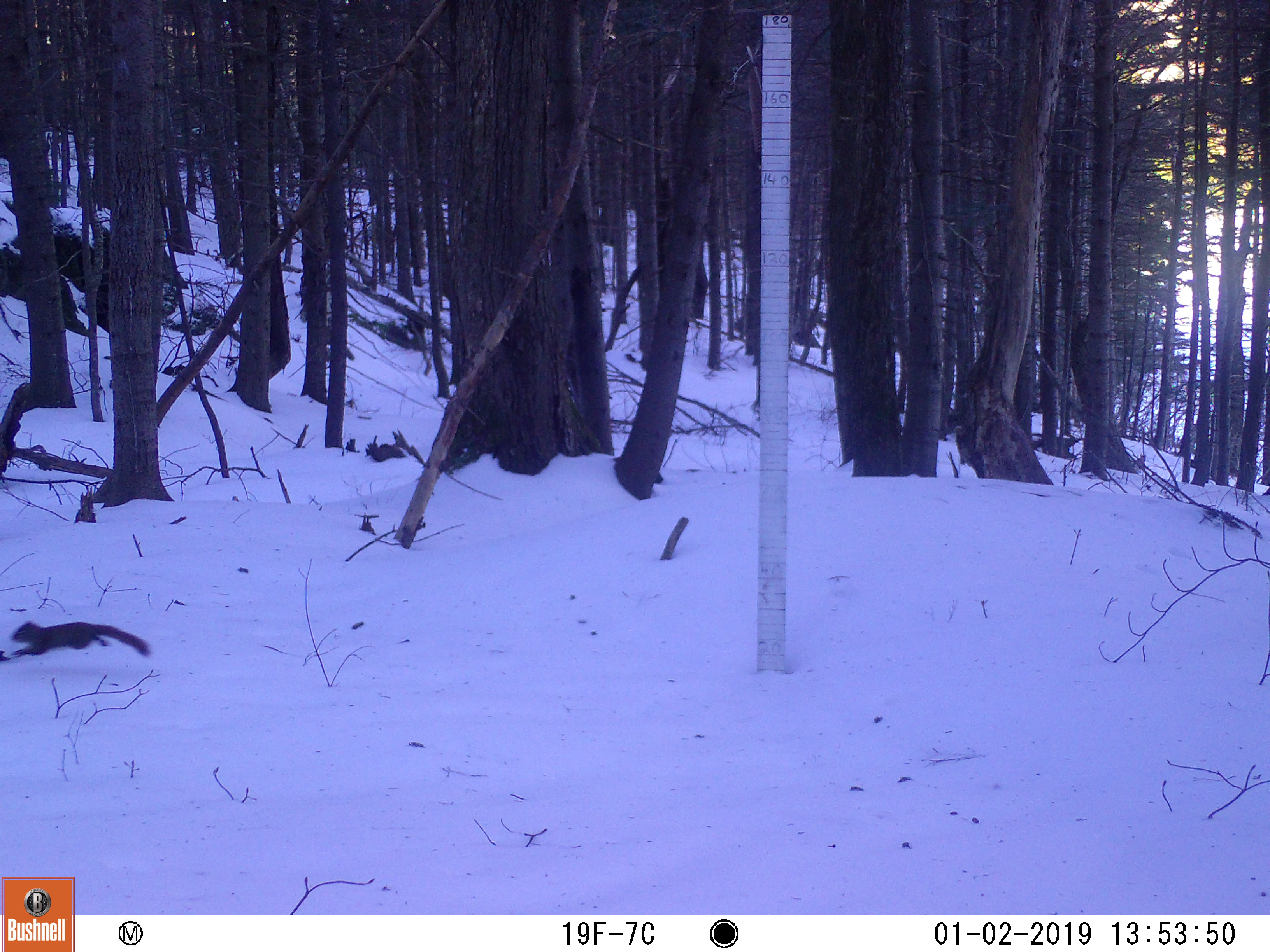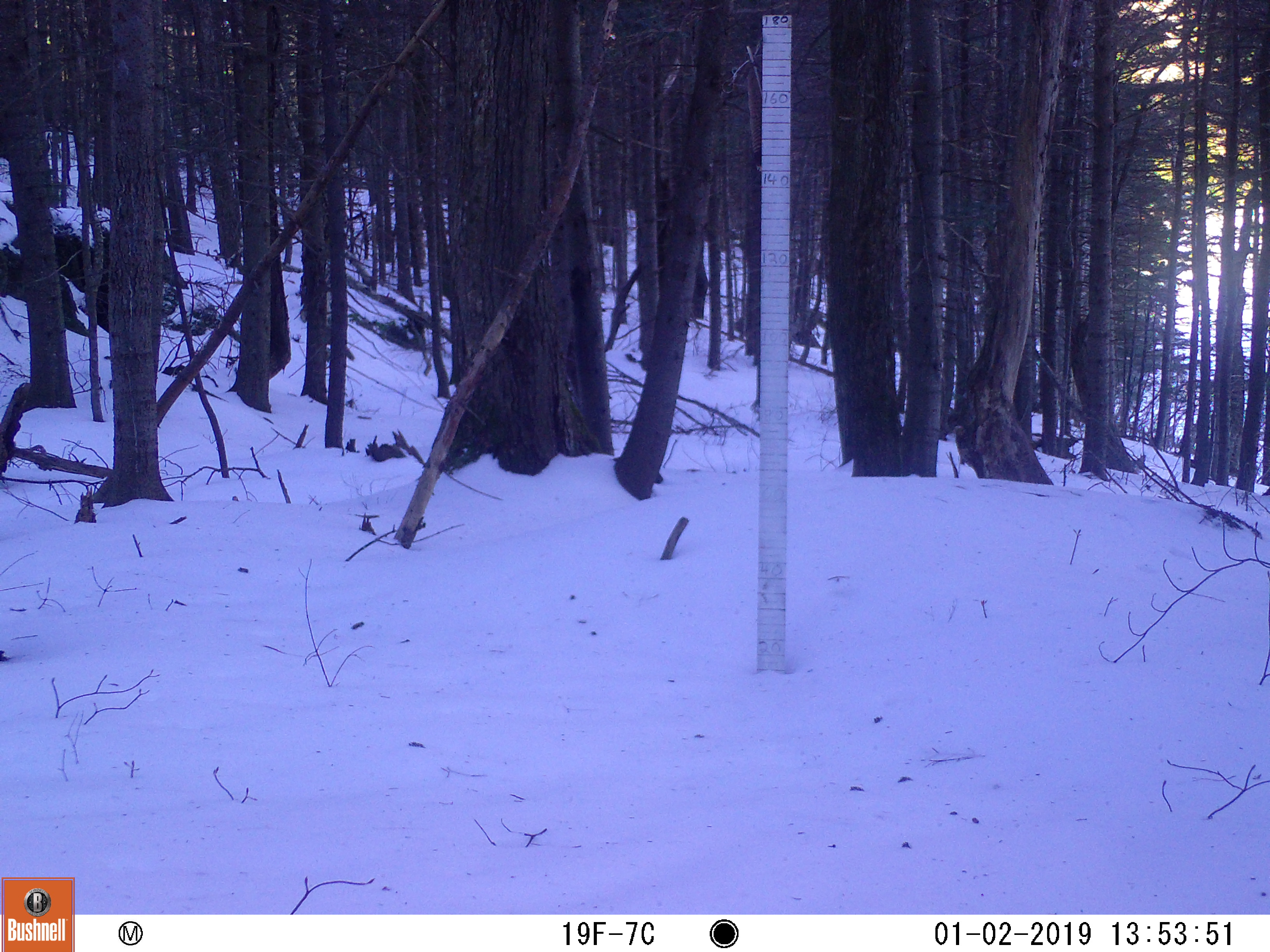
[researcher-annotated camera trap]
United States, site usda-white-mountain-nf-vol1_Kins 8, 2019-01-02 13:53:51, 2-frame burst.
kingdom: Animalia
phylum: Chordata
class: Mammalia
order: Rodentia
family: Sciuridae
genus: Tamiasciurus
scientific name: Tamiasciurus hudsonicus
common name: red squirrel